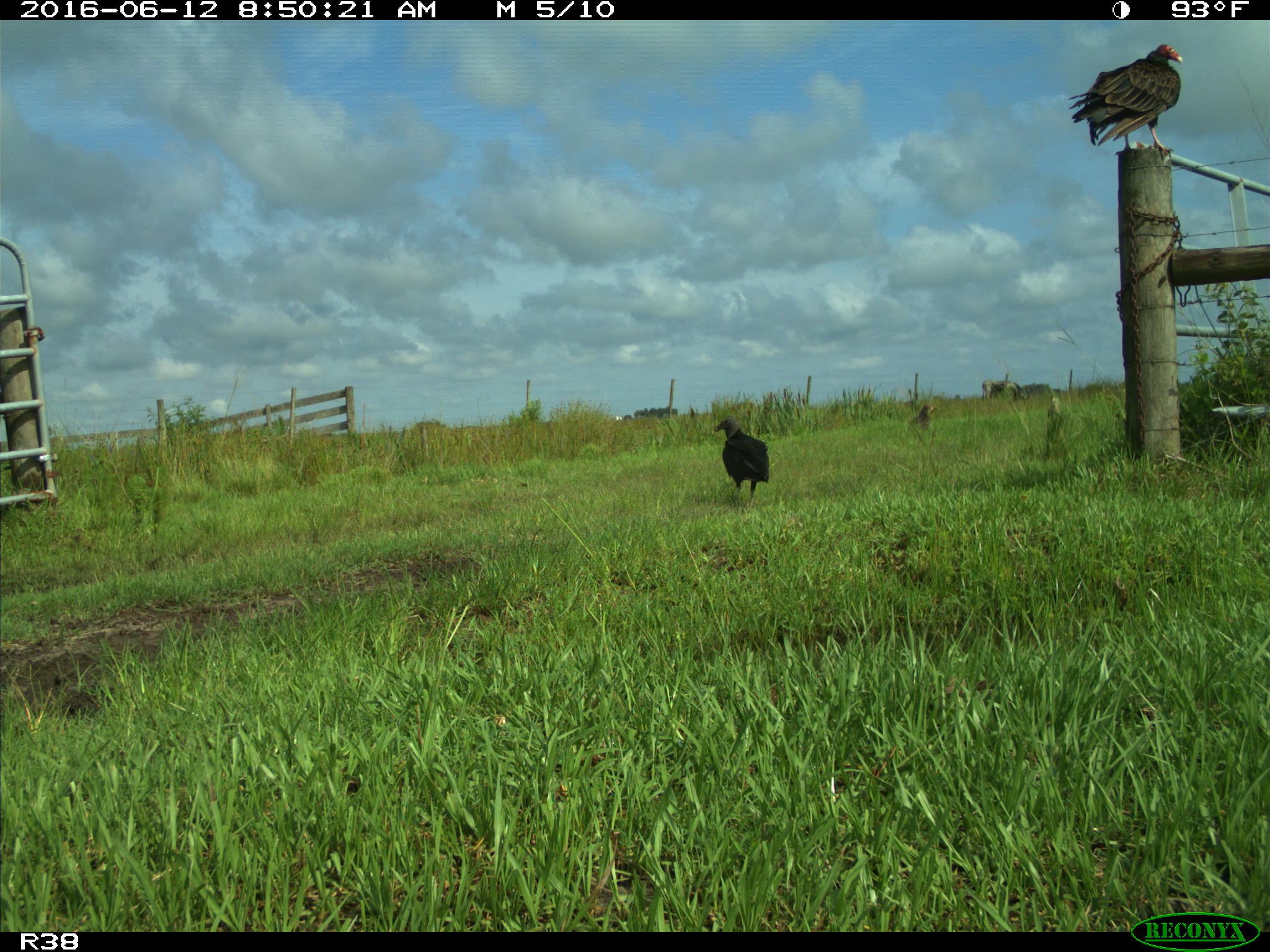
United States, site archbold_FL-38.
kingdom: Animalia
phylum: Chordata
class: Aves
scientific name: Aves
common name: birds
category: unidentified bird